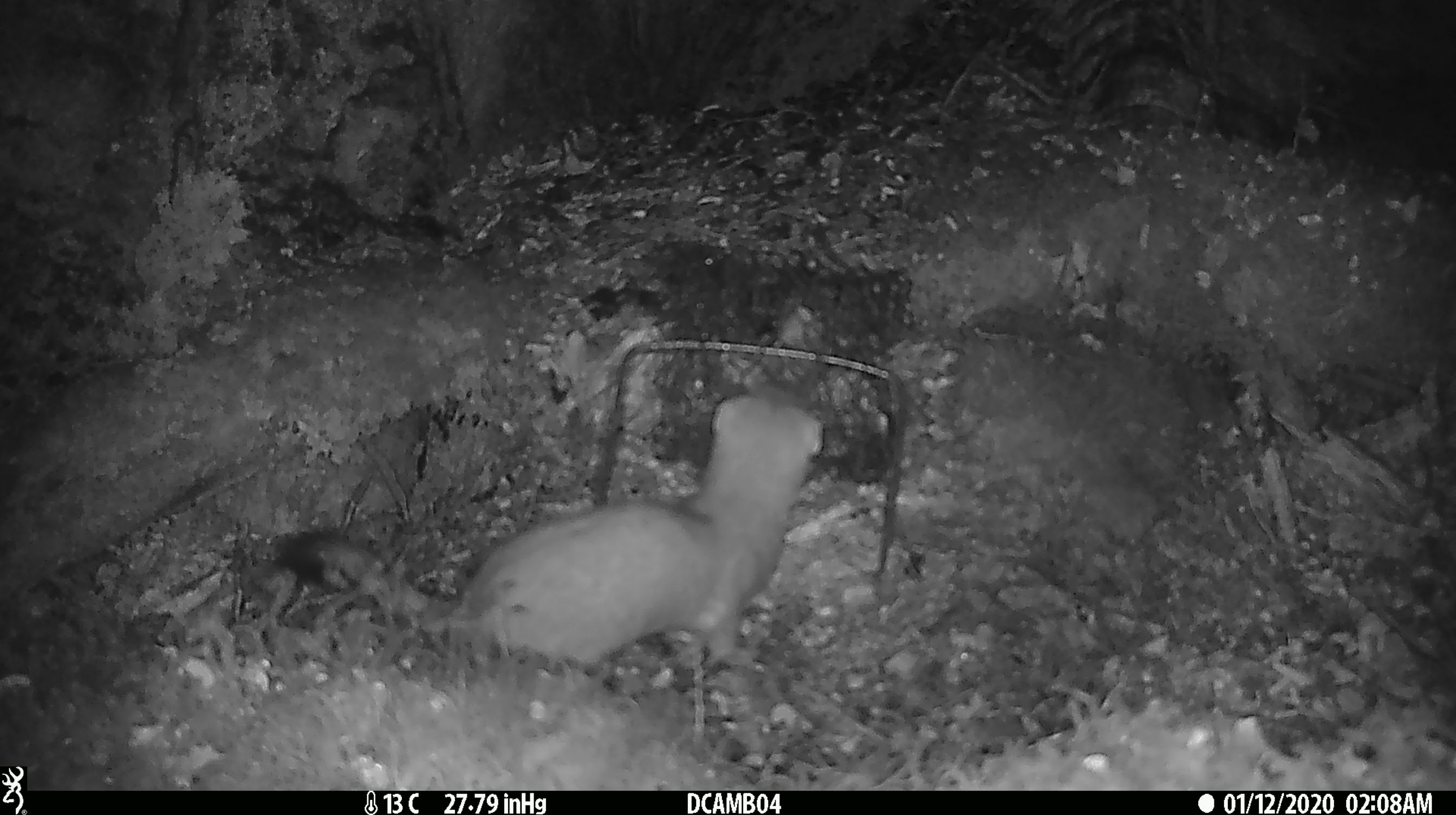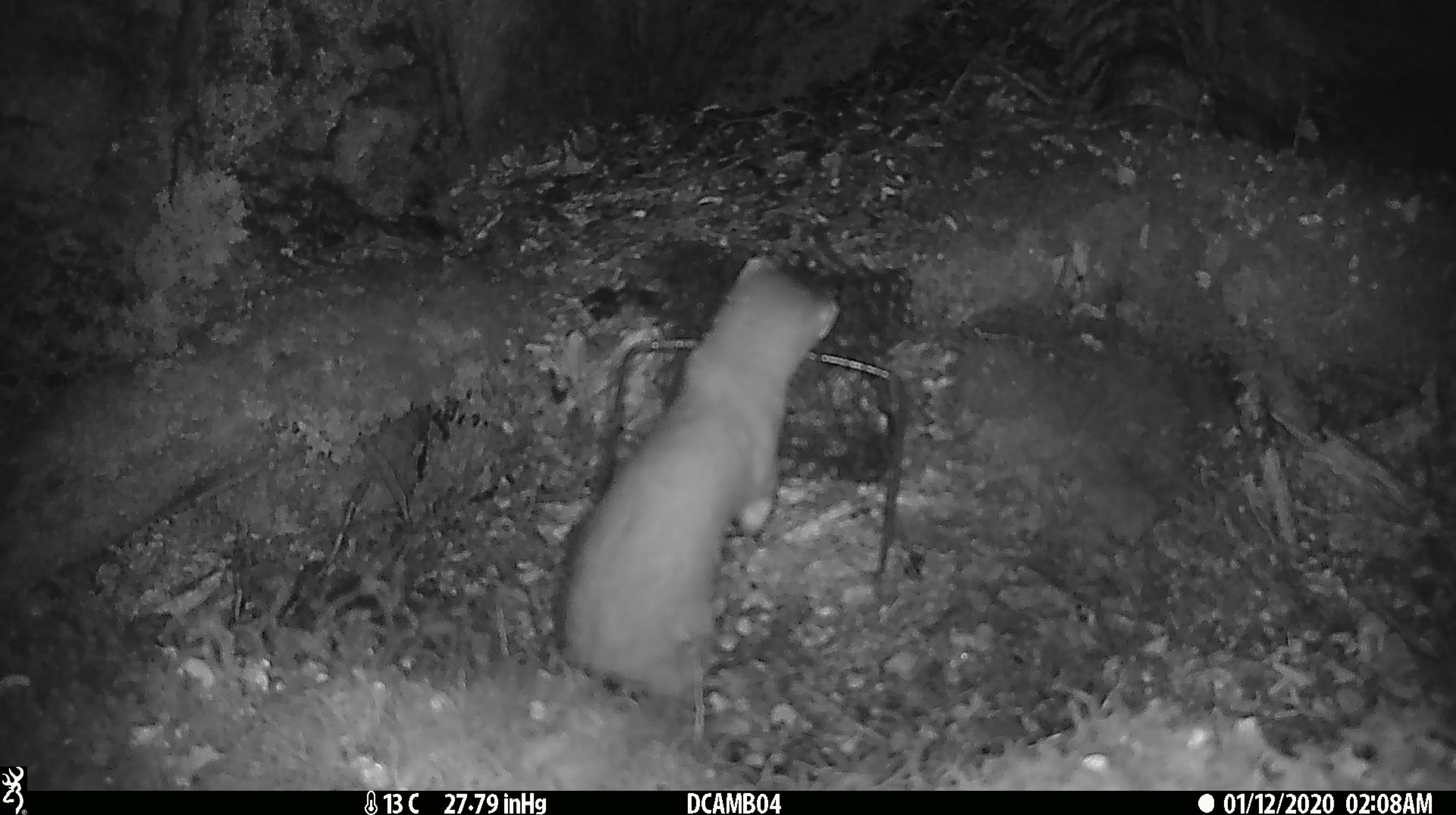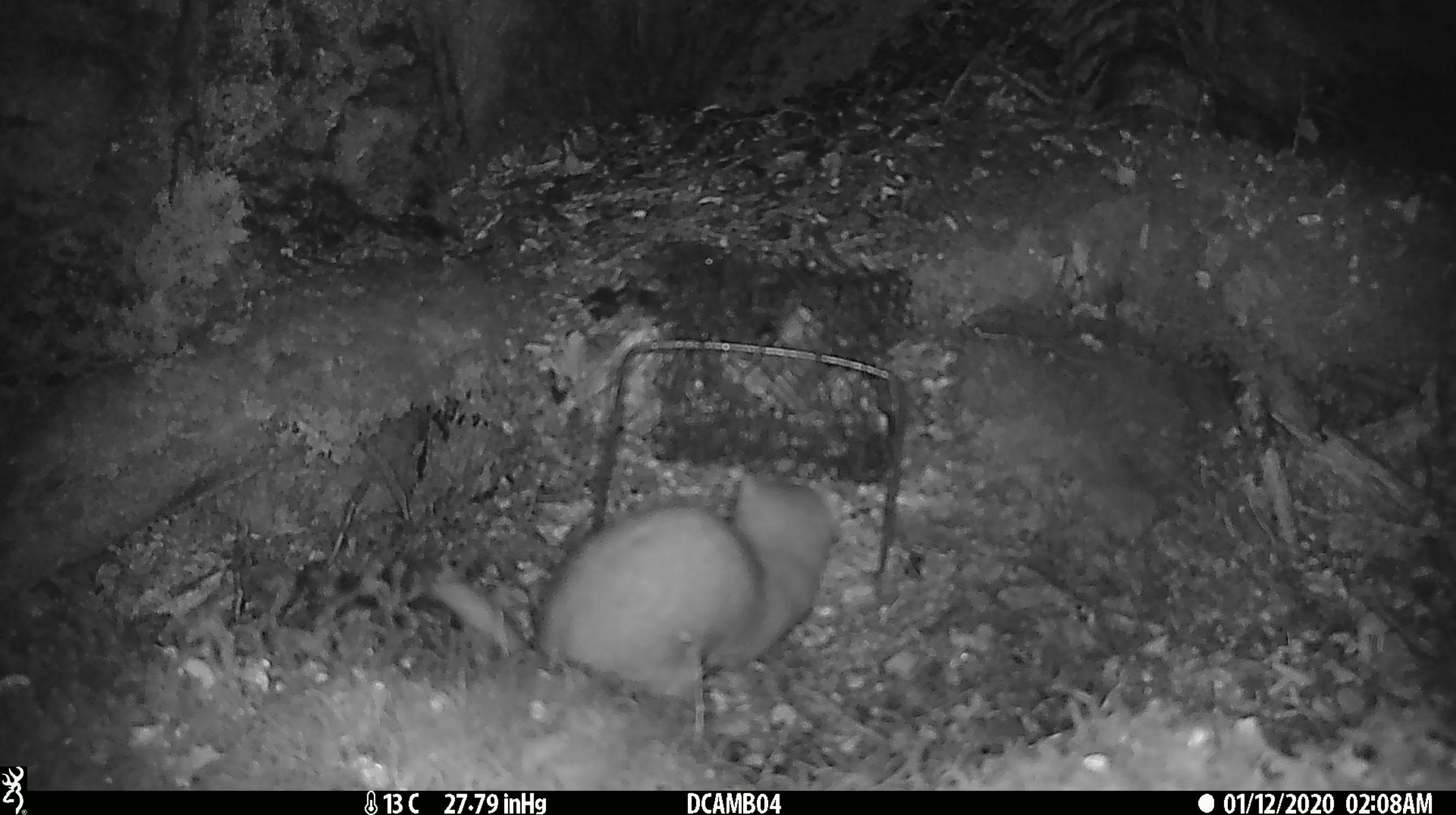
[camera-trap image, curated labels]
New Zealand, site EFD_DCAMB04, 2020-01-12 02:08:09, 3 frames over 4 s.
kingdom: Animalia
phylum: Chordata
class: Mammalia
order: Carnivora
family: Mustelidae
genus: Mustela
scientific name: Mustela erminea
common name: stoat